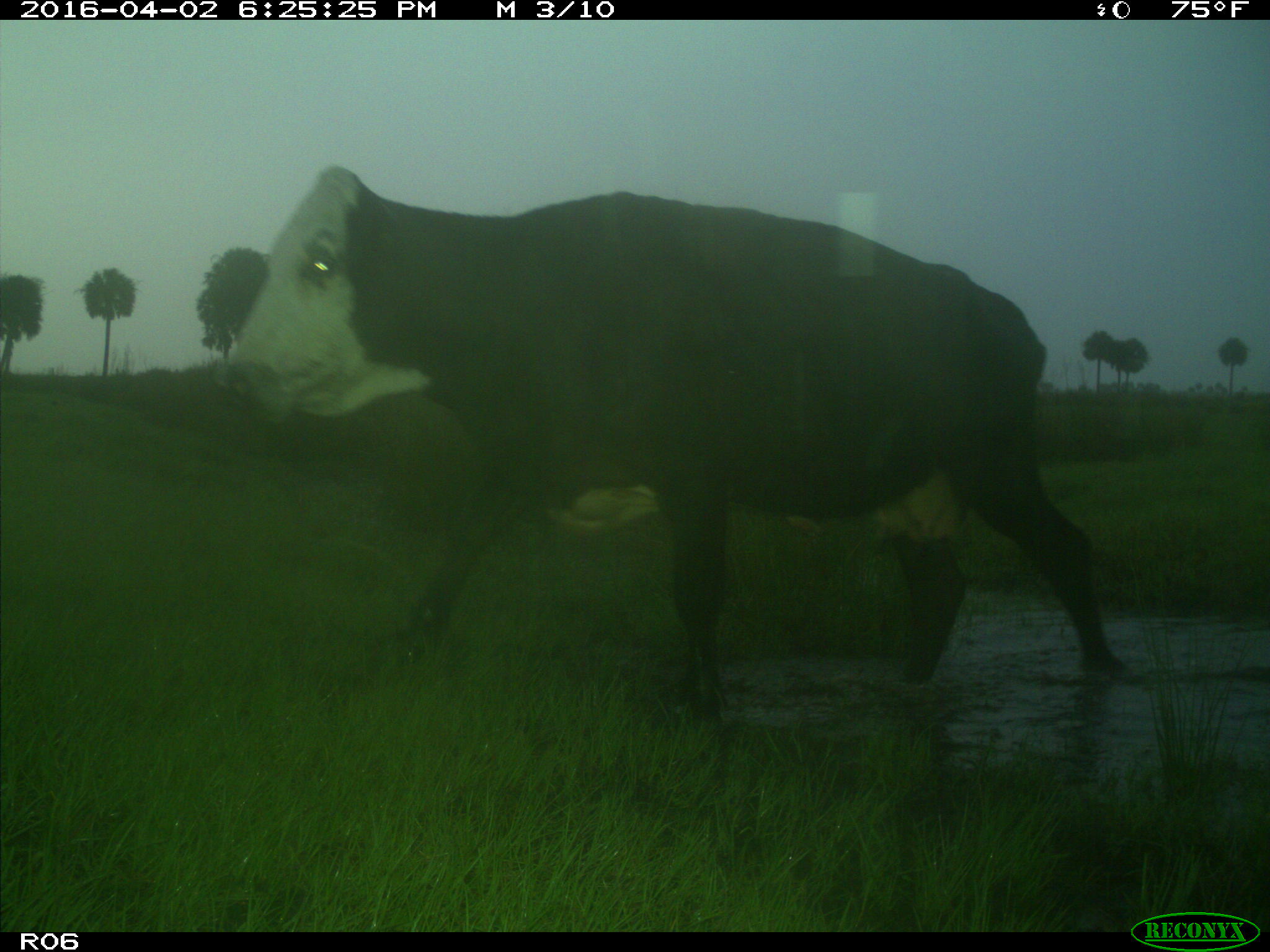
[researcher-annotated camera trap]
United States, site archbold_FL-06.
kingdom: Animalia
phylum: Chordata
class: Mammalia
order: Artiodactyla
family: Bovidae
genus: Bos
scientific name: Bos taurus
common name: domestic cow